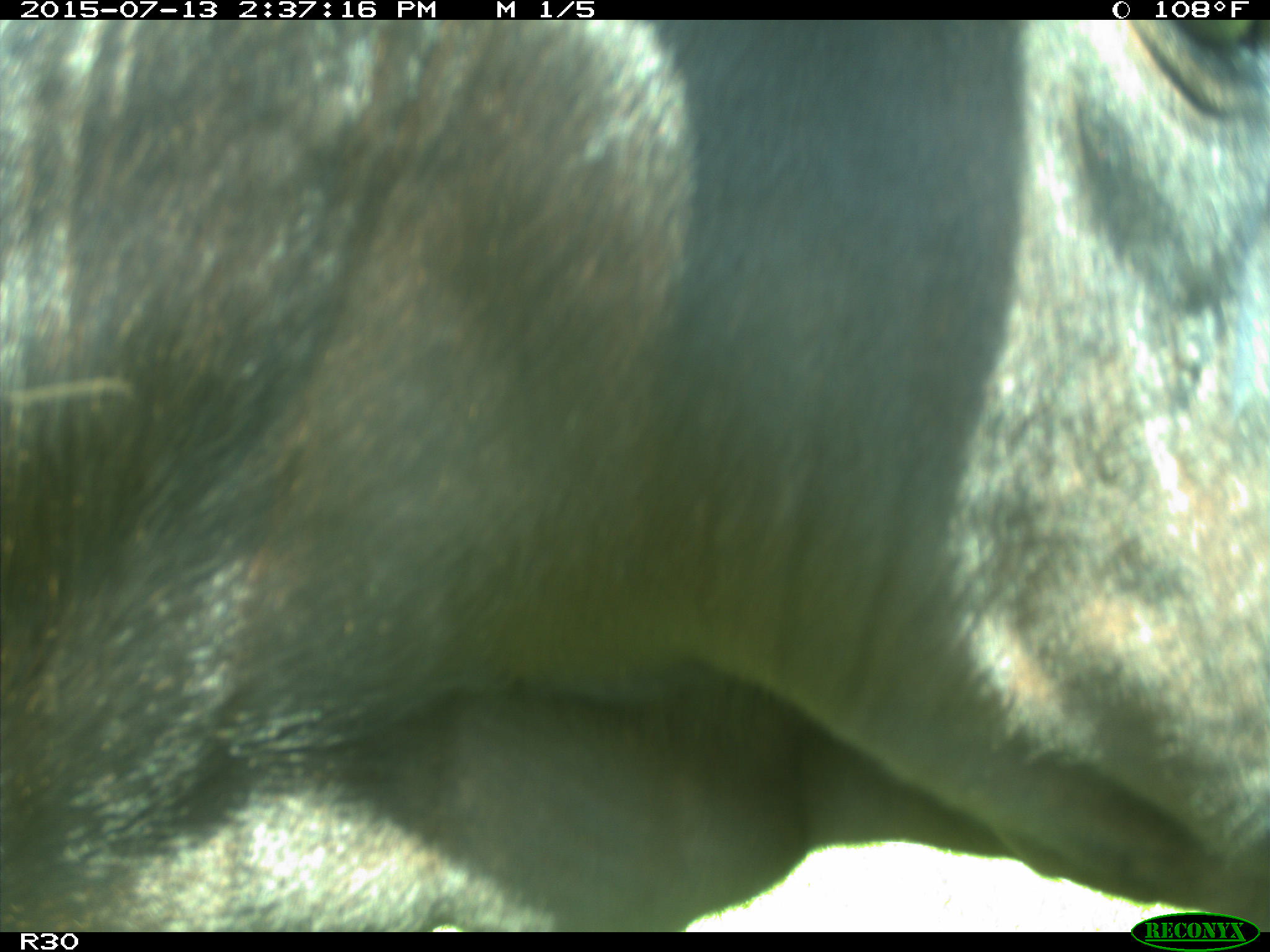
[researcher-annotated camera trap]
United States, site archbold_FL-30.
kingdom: Animalia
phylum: Chordata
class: Mammalia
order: Artiodactyla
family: Bovidae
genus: Bos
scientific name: Bos taurus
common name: domestic cow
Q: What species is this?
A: Bos taurus (domestic cow).